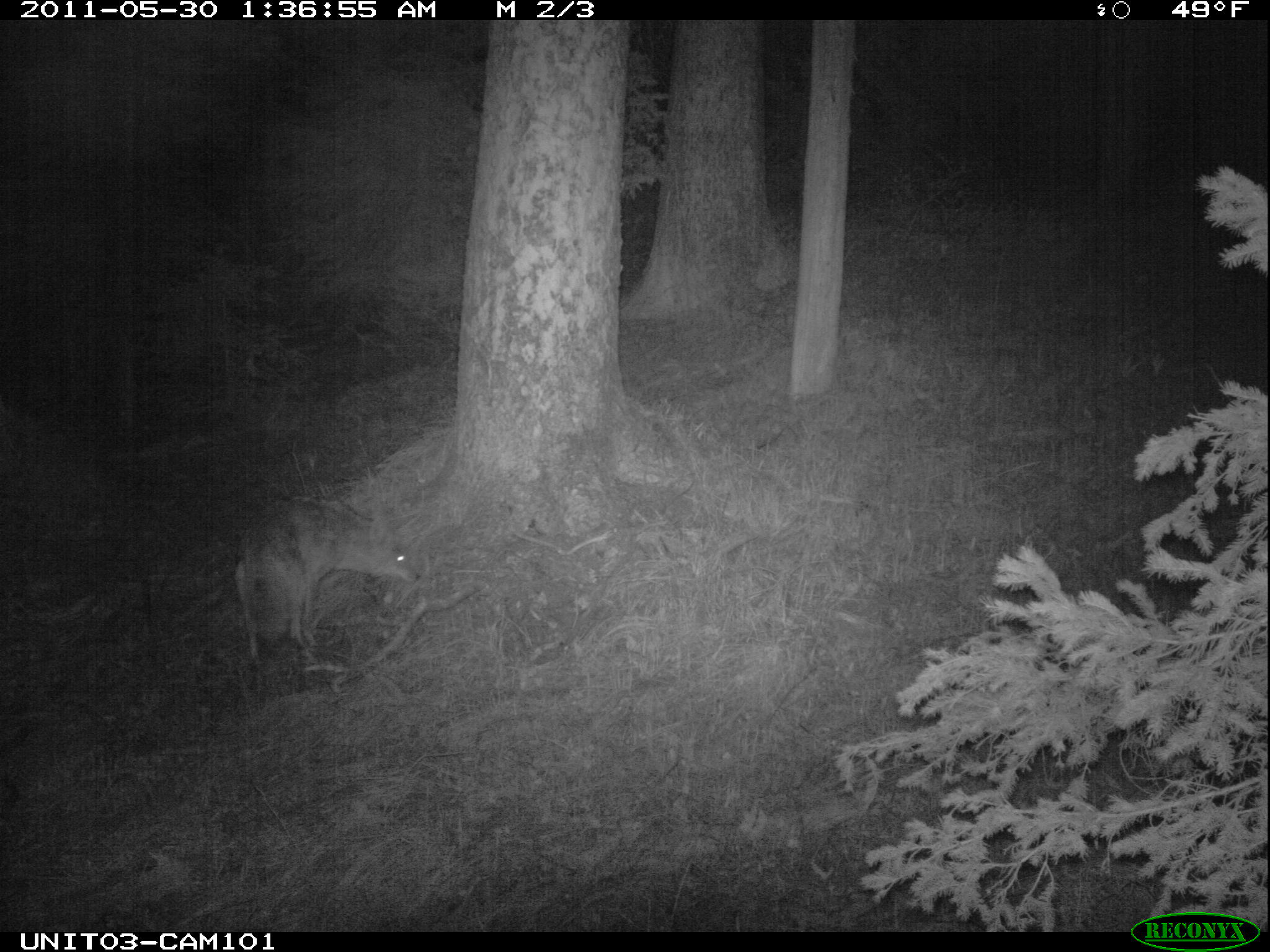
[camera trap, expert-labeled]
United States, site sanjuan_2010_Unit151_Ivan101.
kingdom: Animalia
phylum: Chordata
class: Mammalia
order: Carnivora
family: Canidae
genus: Canis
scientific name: Canis latrans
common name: coyote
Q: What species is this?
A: Canis latrans (coyote).